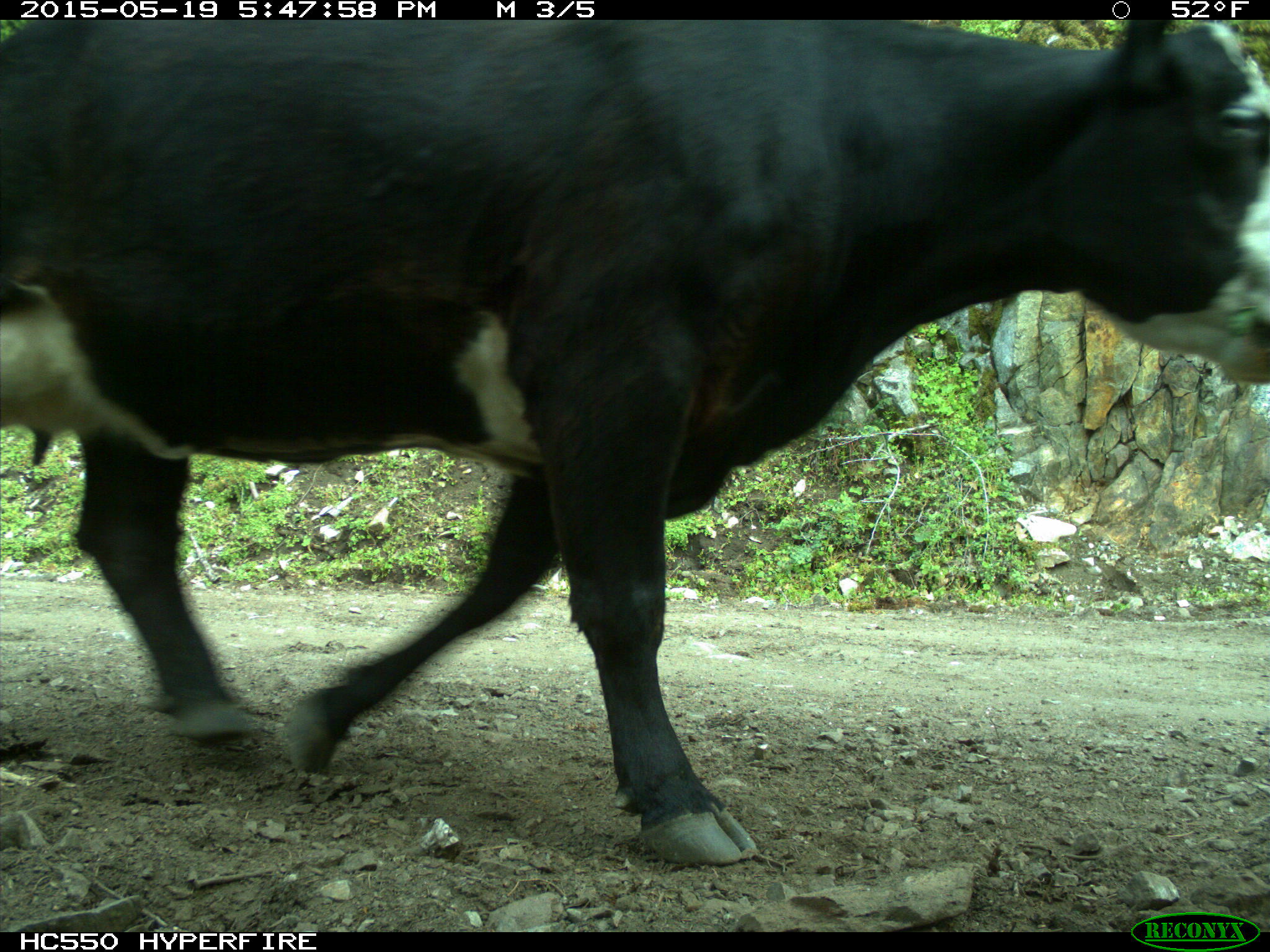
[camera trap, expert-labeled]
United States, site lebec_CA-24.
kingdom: Animalia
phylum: Chordata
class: Mammalia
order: Artiodactyla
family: Bovidae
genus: Bos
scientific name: Bos taurus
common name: domestic cow